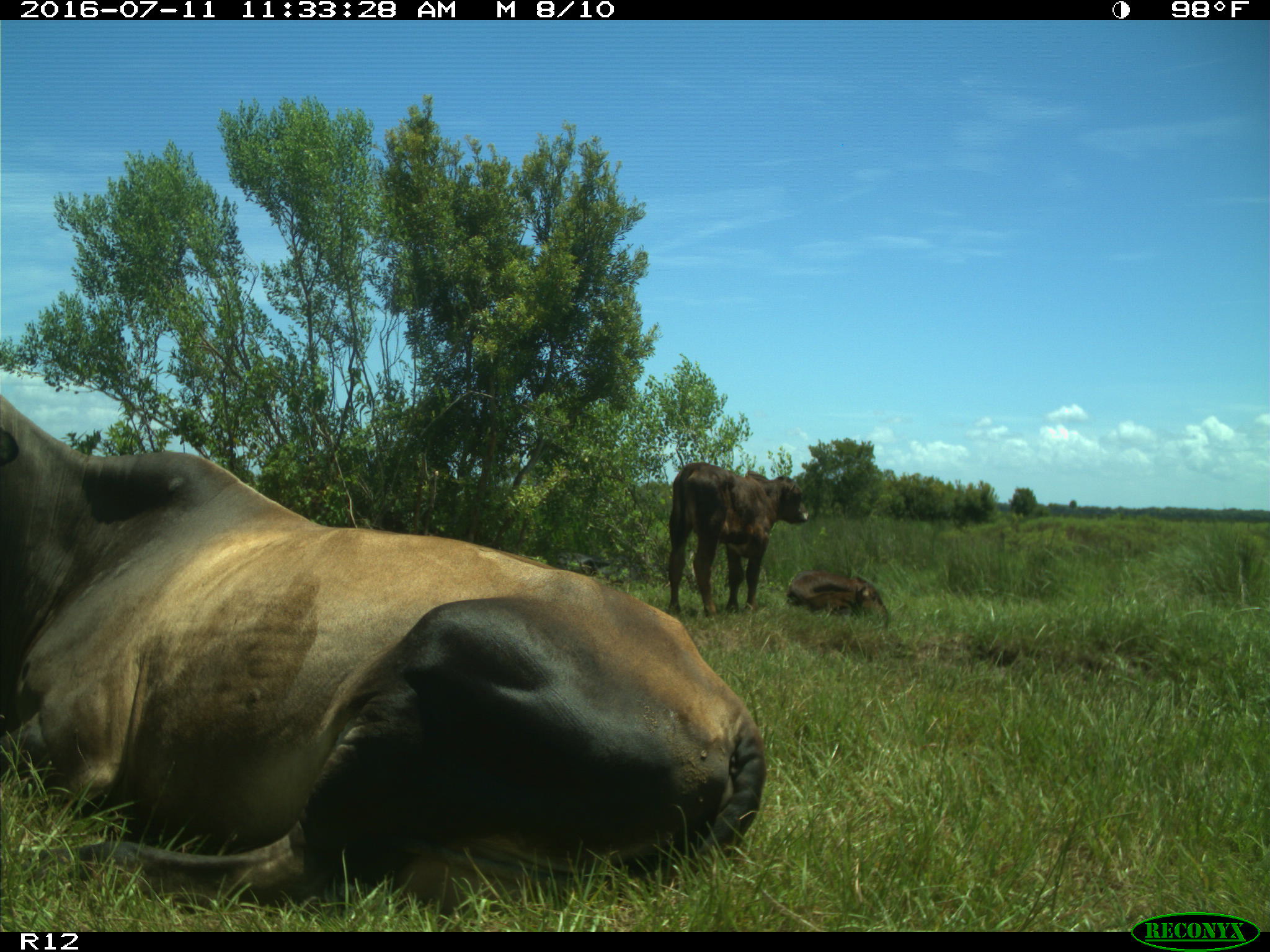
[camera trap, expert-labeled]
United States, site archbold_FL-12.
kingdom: Animalia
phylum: Chordata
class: Mammalia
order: Artiodactyla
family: Bovidae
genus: Bos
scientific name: Bos taurus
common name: domestic cow